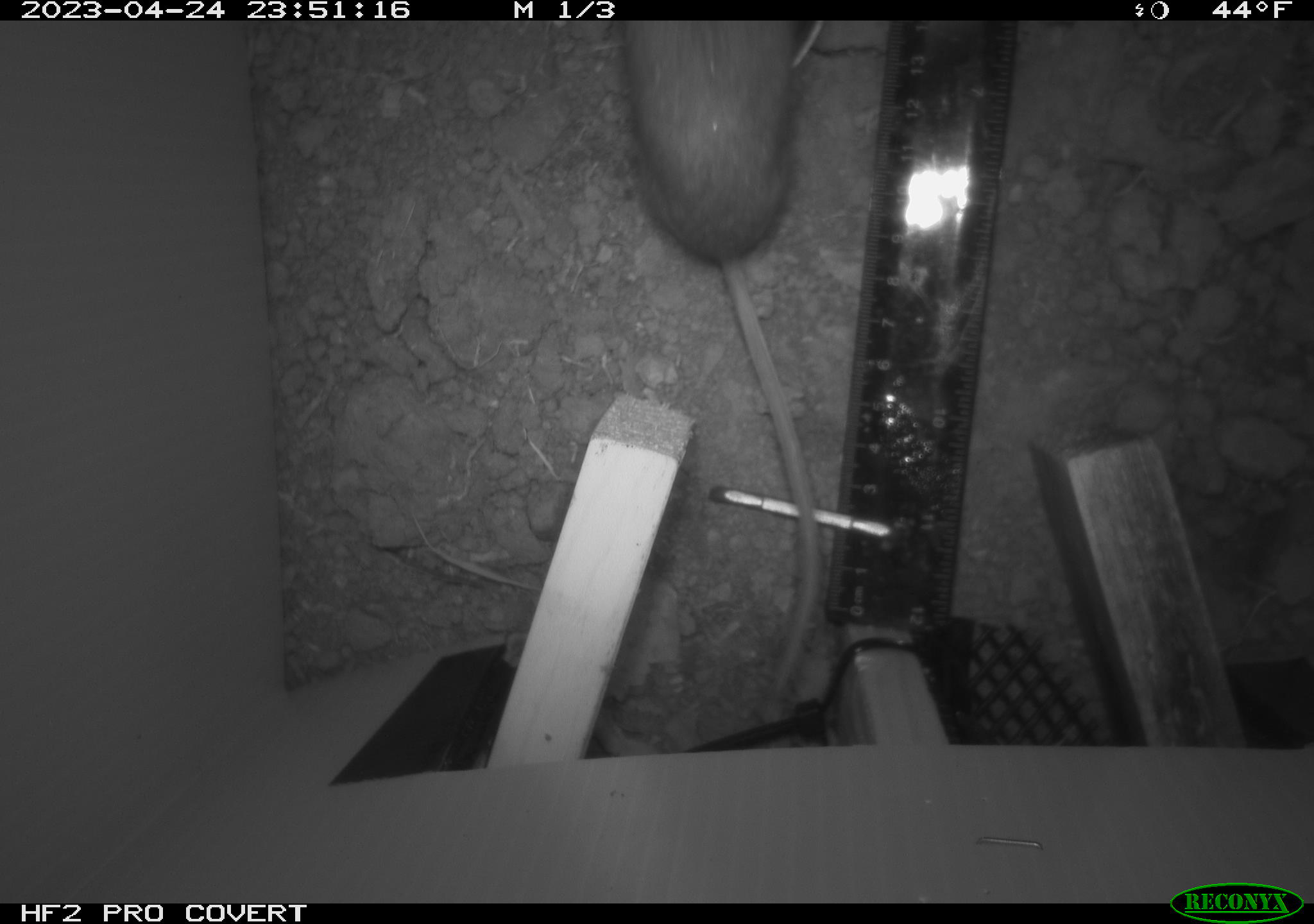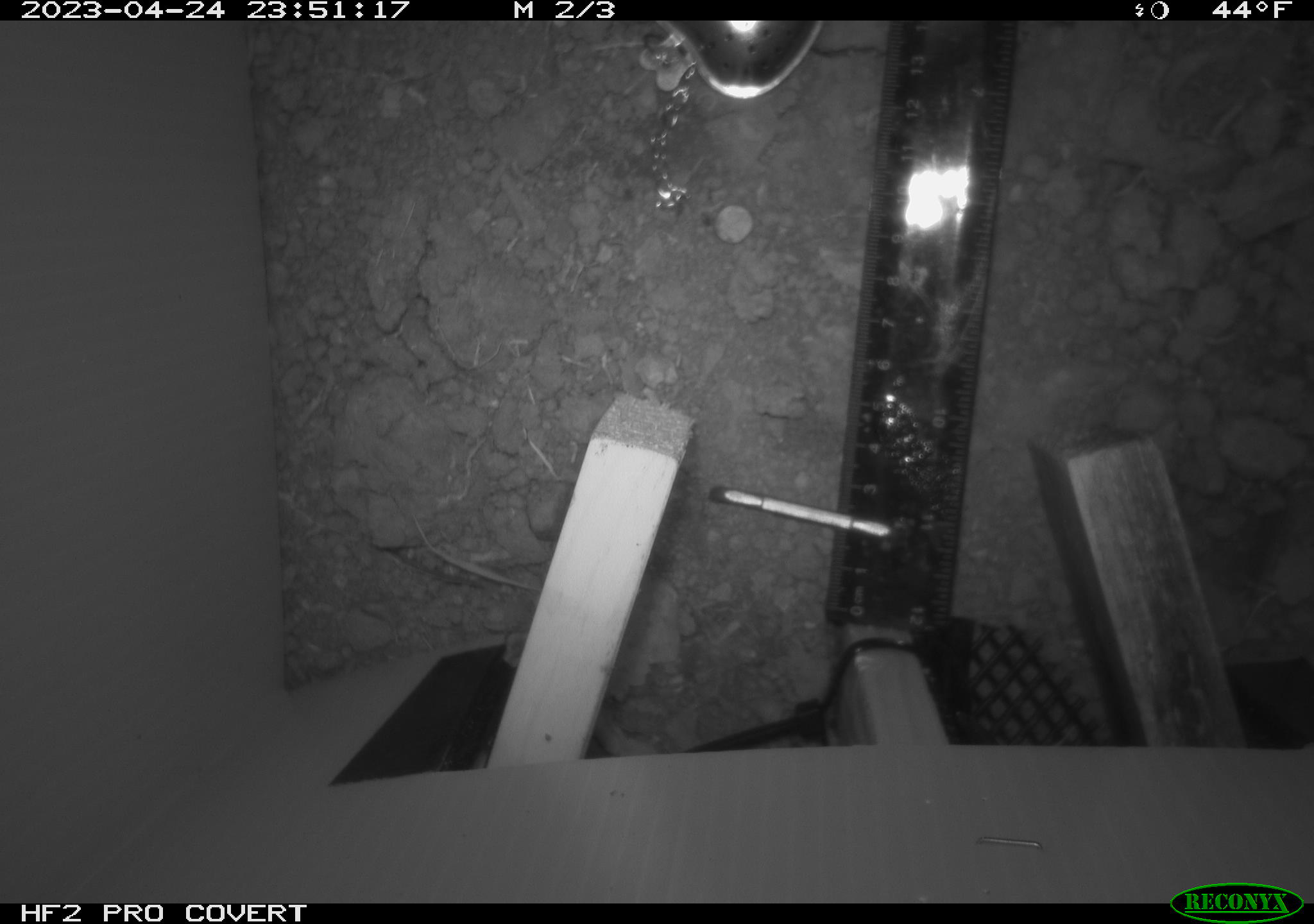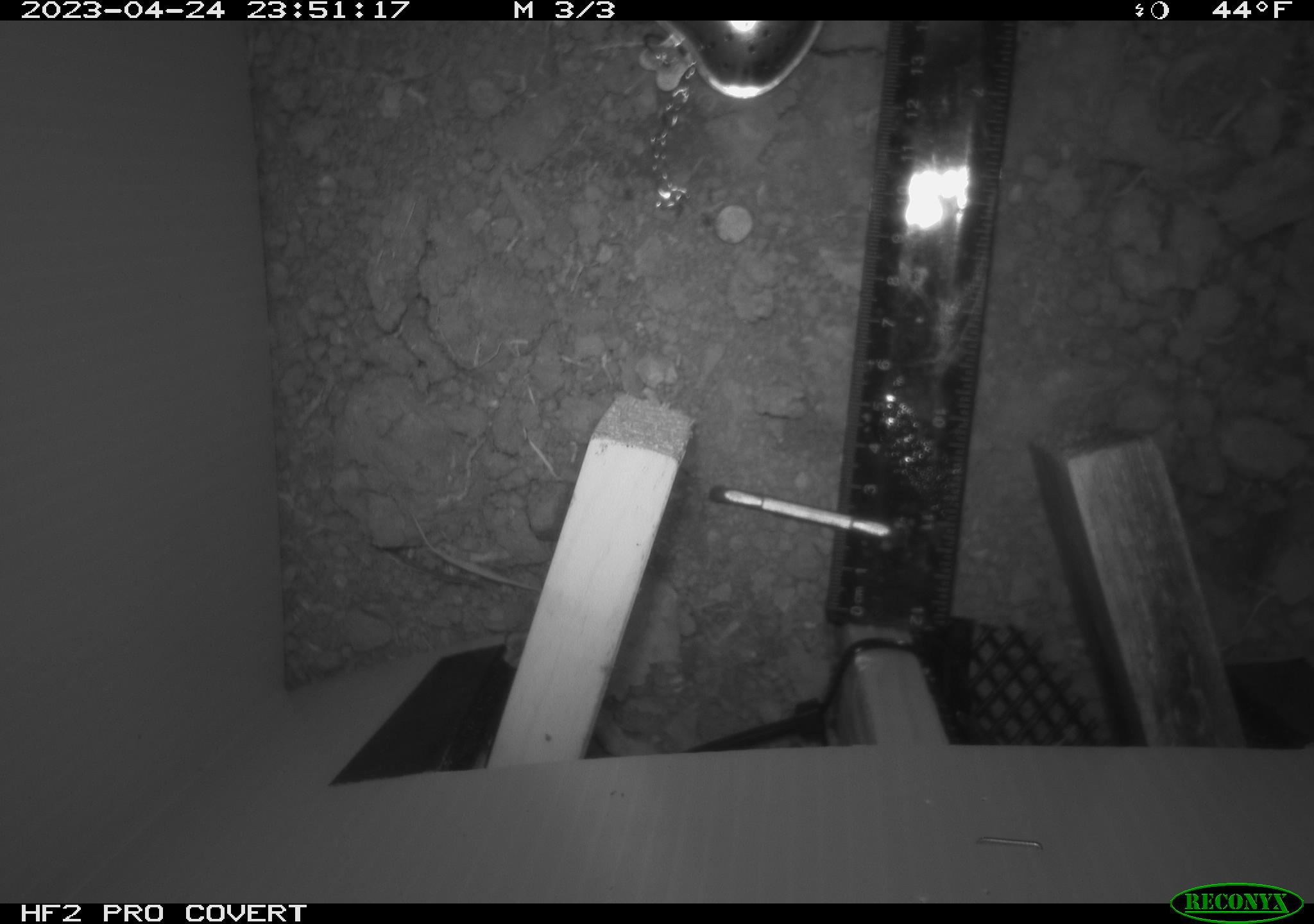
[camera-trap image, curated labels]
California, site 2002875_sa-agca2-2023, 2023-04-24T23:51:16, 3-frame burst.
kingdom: Animalia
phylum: Chordata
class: Mammalia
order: Rodentia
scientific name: Rodentia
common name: mouse species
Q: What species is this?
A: Mouse species (Rodentia).